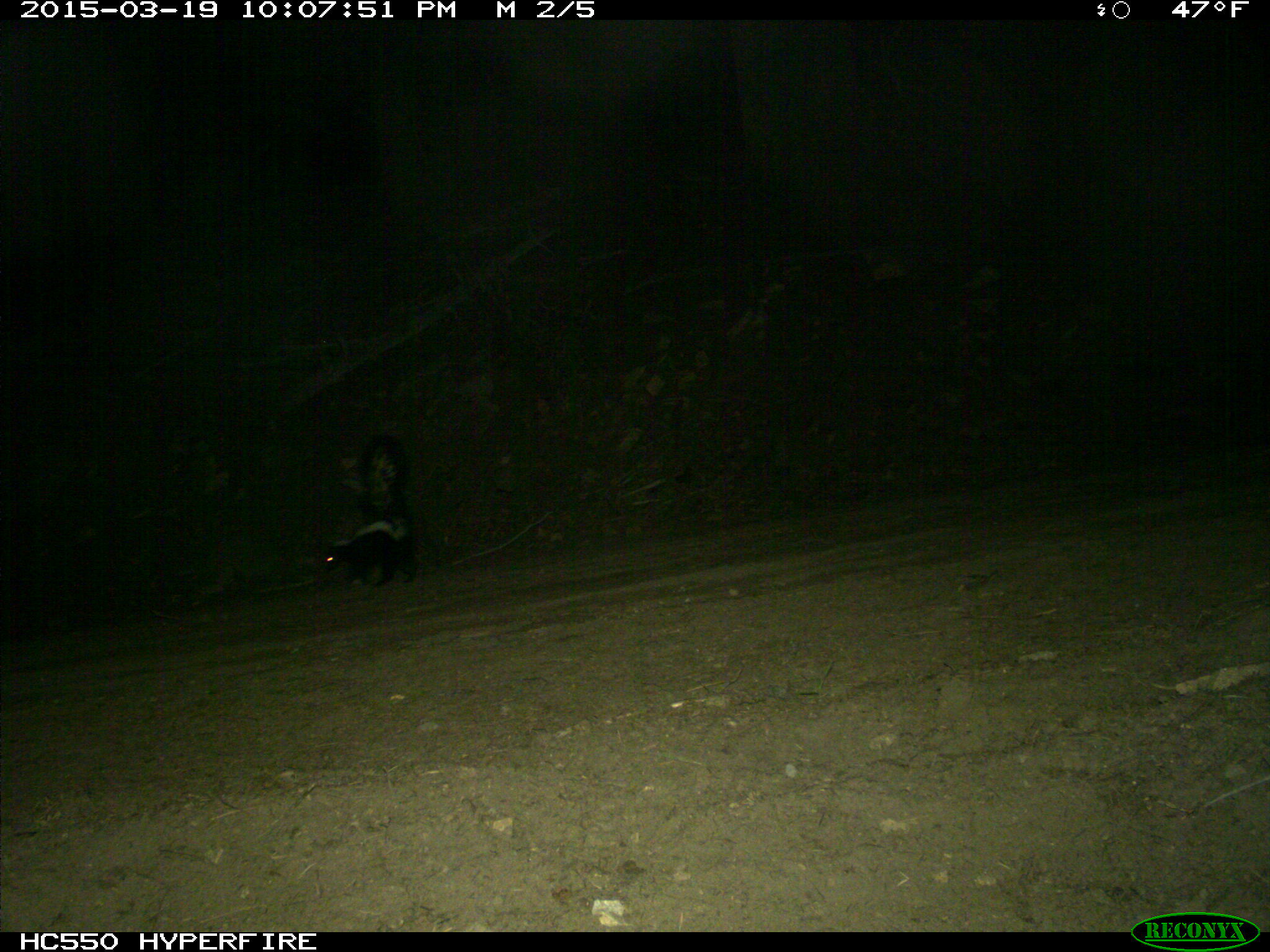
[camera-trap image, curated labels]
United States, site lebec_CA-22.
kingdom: Animalia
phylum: Chordata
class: Mammalia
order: Carnivora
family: Mephitidae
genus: Mephitis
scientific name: Mephitis mephitis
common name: striped skunk